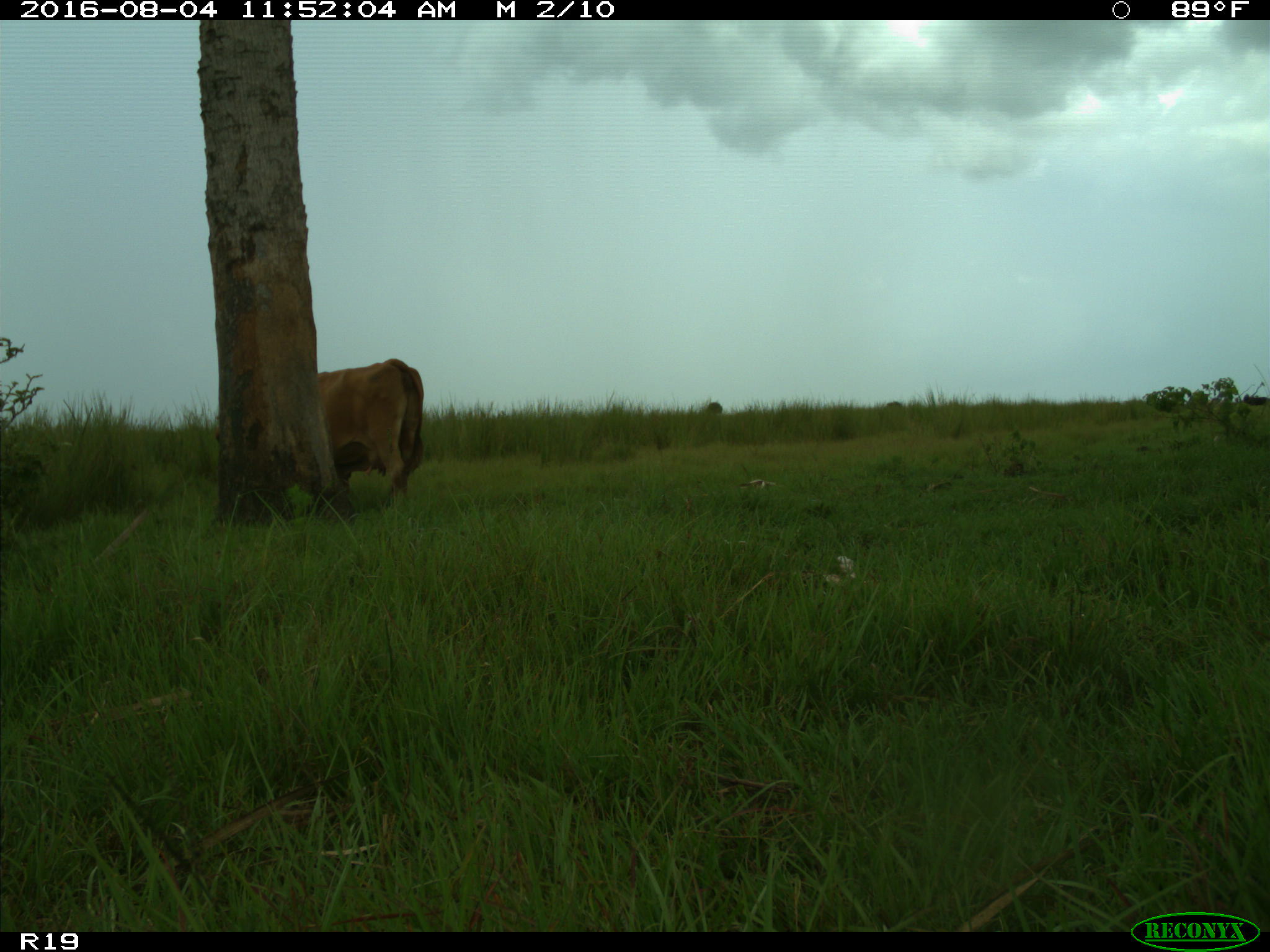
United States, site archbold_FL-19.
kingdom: Animalia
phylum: Chordata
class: Mammalia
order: Artiodactyla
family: Bovidae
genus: Bos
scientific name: Bos taurus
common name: domestic cow